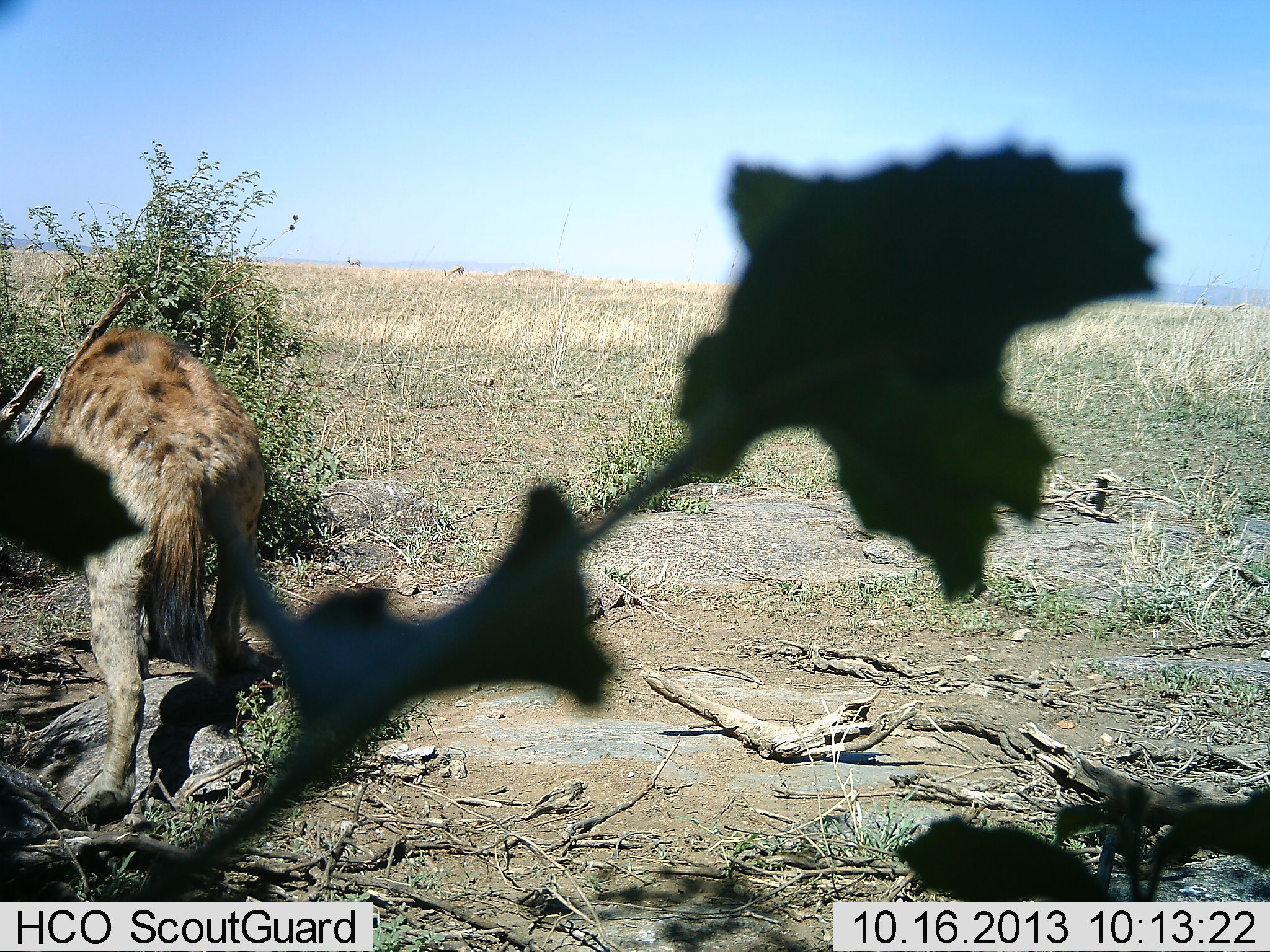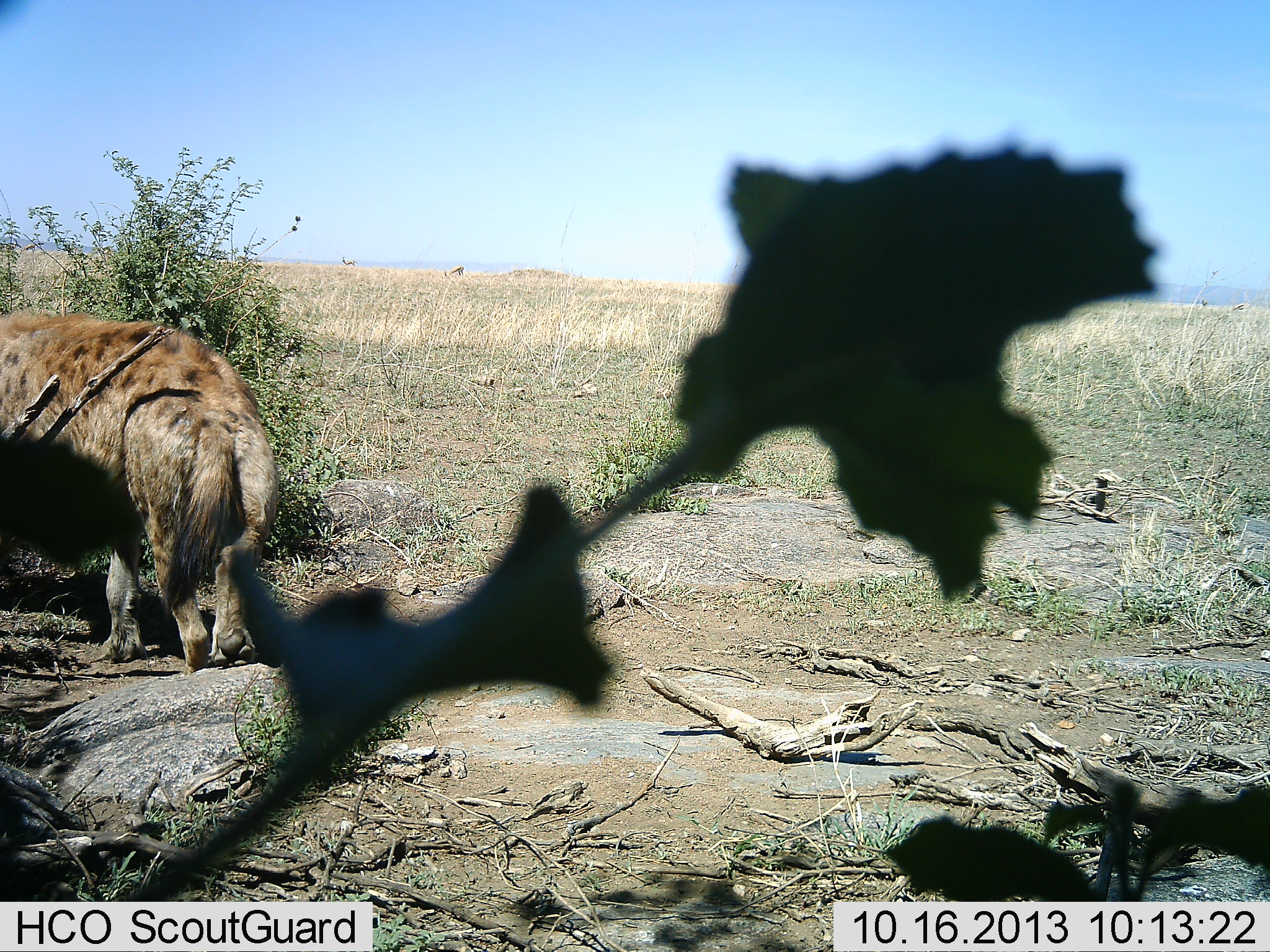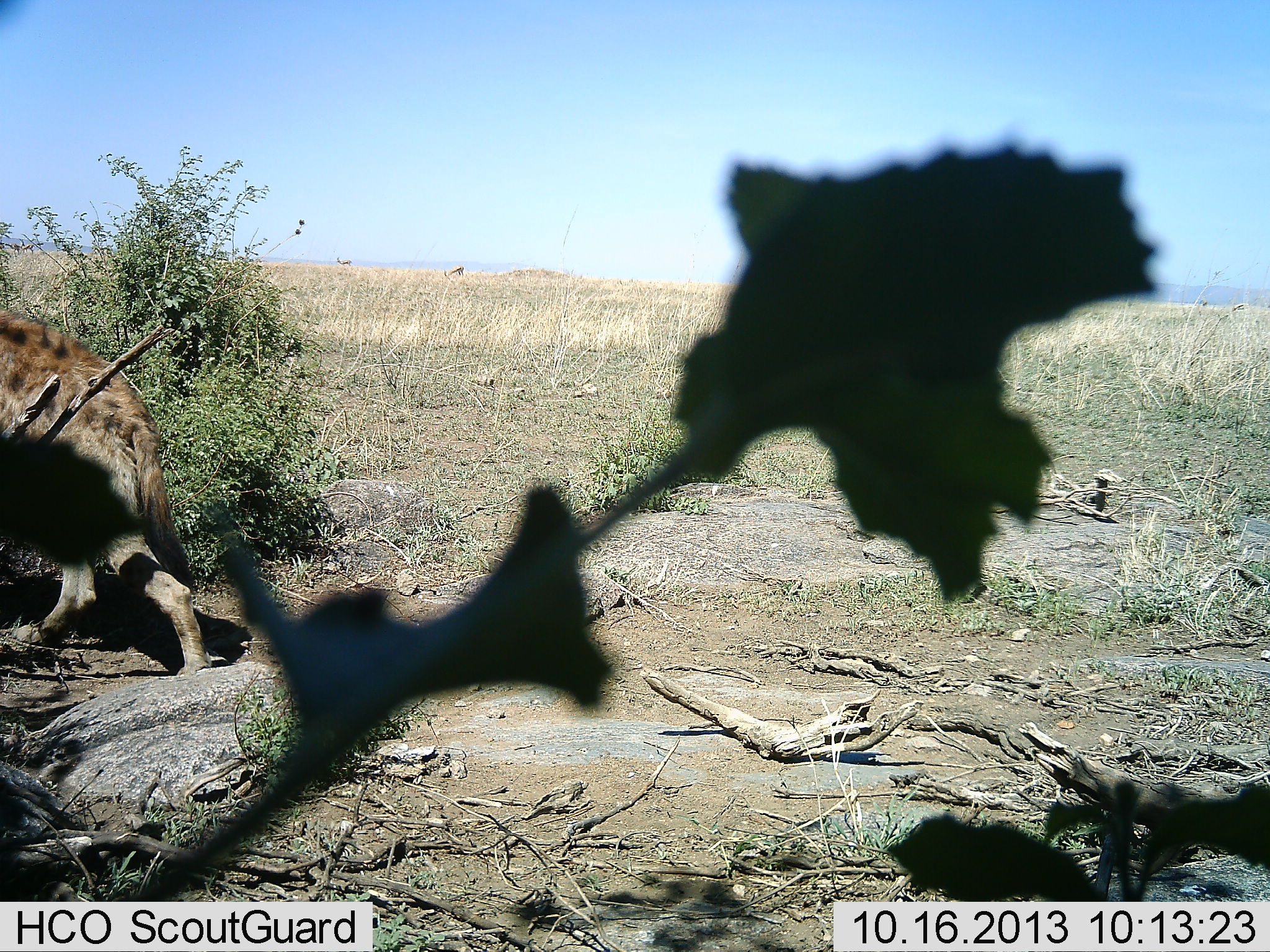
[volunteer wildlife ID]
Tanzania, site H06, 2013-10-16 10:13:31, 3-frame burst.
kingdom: Animalia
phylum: Chordata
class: Mammalia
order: Carnivora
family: Hyaenidae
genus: Crocuta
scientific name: Crocuta crocuta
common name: spotted hyena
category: hyenaspotted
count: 1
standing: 13%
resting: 0%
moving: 87%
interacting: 0%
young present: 0%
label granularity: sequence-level